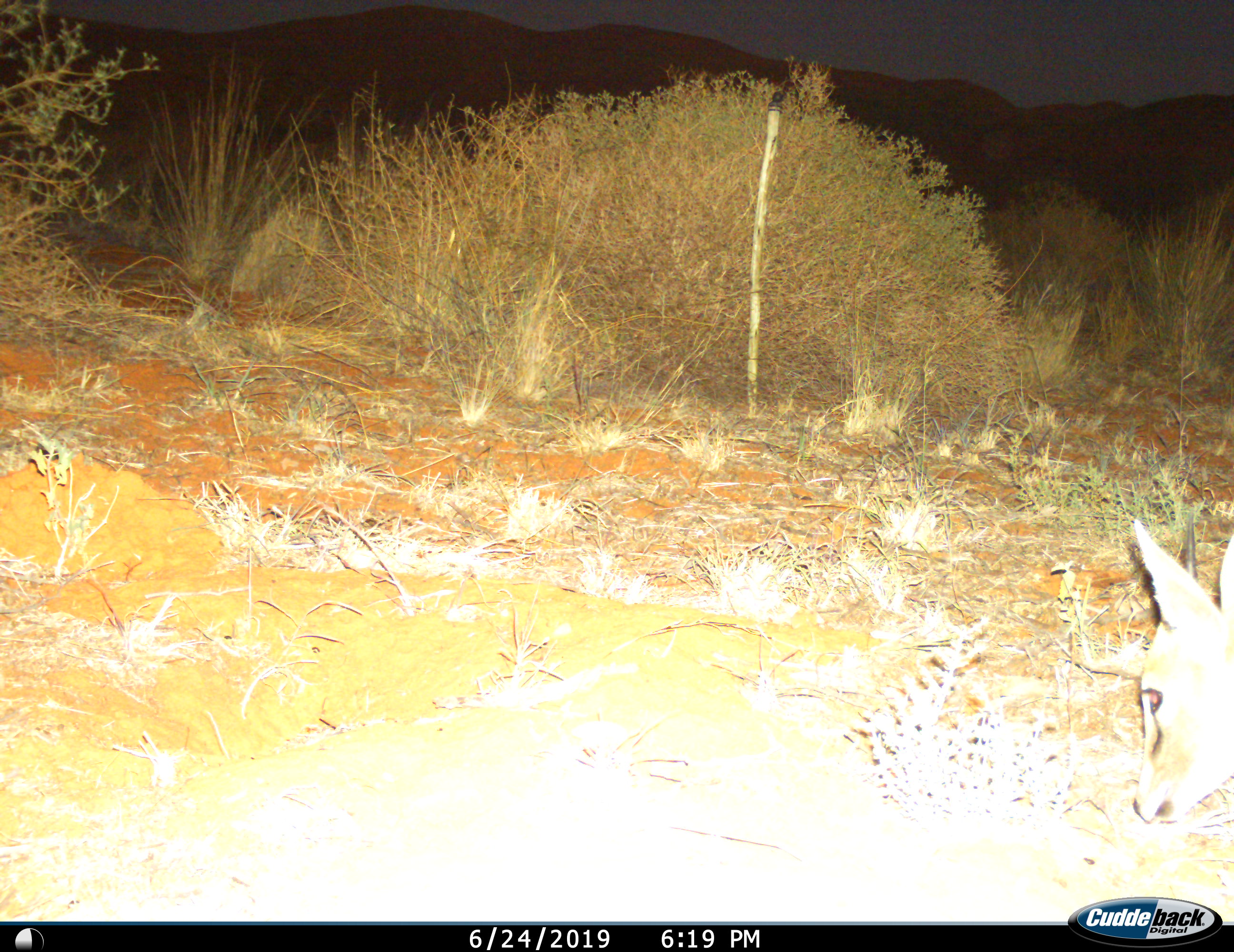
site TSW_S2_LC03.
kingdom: Animalia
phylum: Chordata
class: Mammalia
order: Artiodactyla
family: Bovidae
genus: Sylvicapra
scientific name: Sylvicapra grimmia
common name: common duiker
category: duikercommongrey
Duikercommongrey (common duiker) (Sylvicapra grimmia), count 1. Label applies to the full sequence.